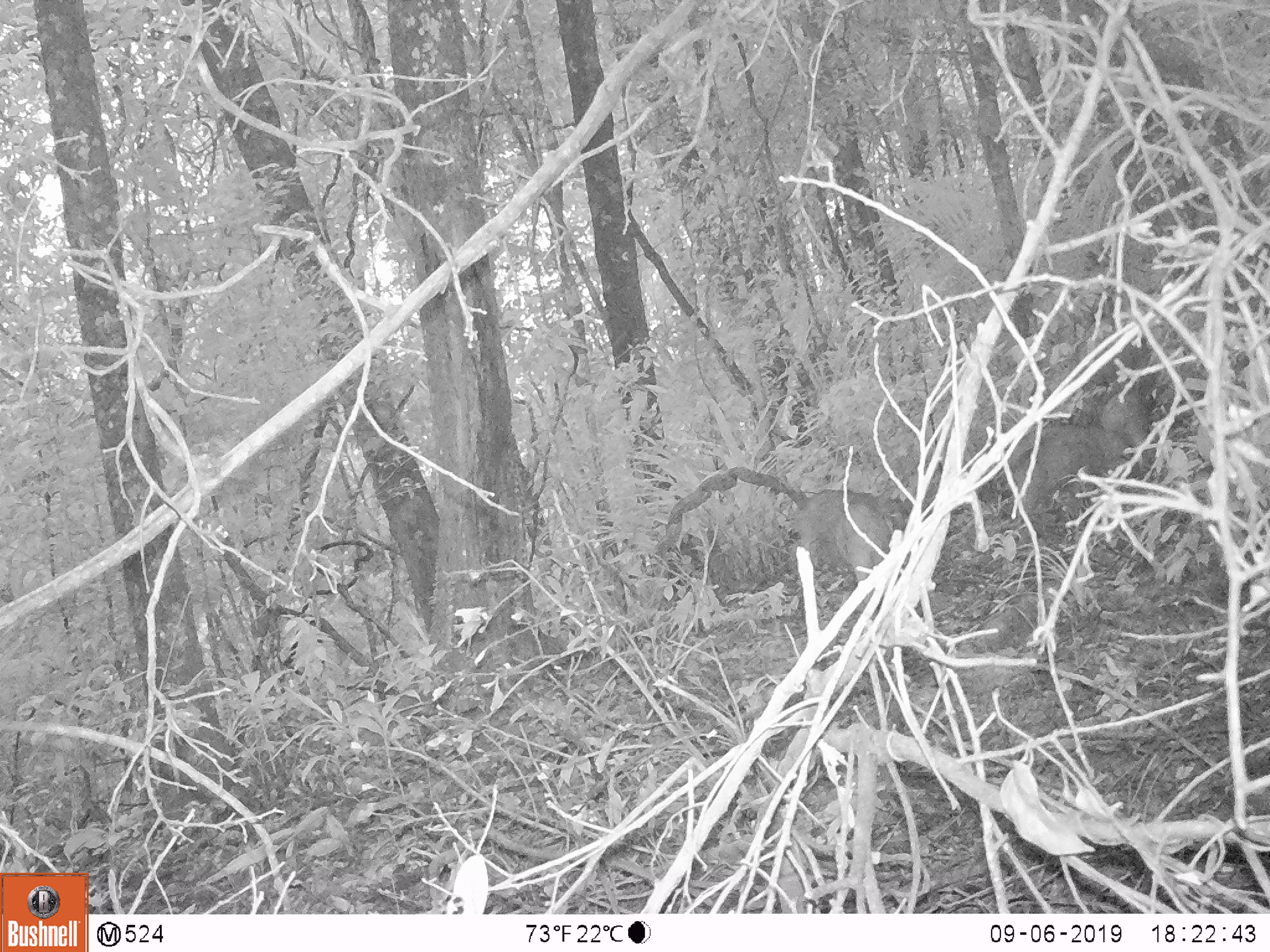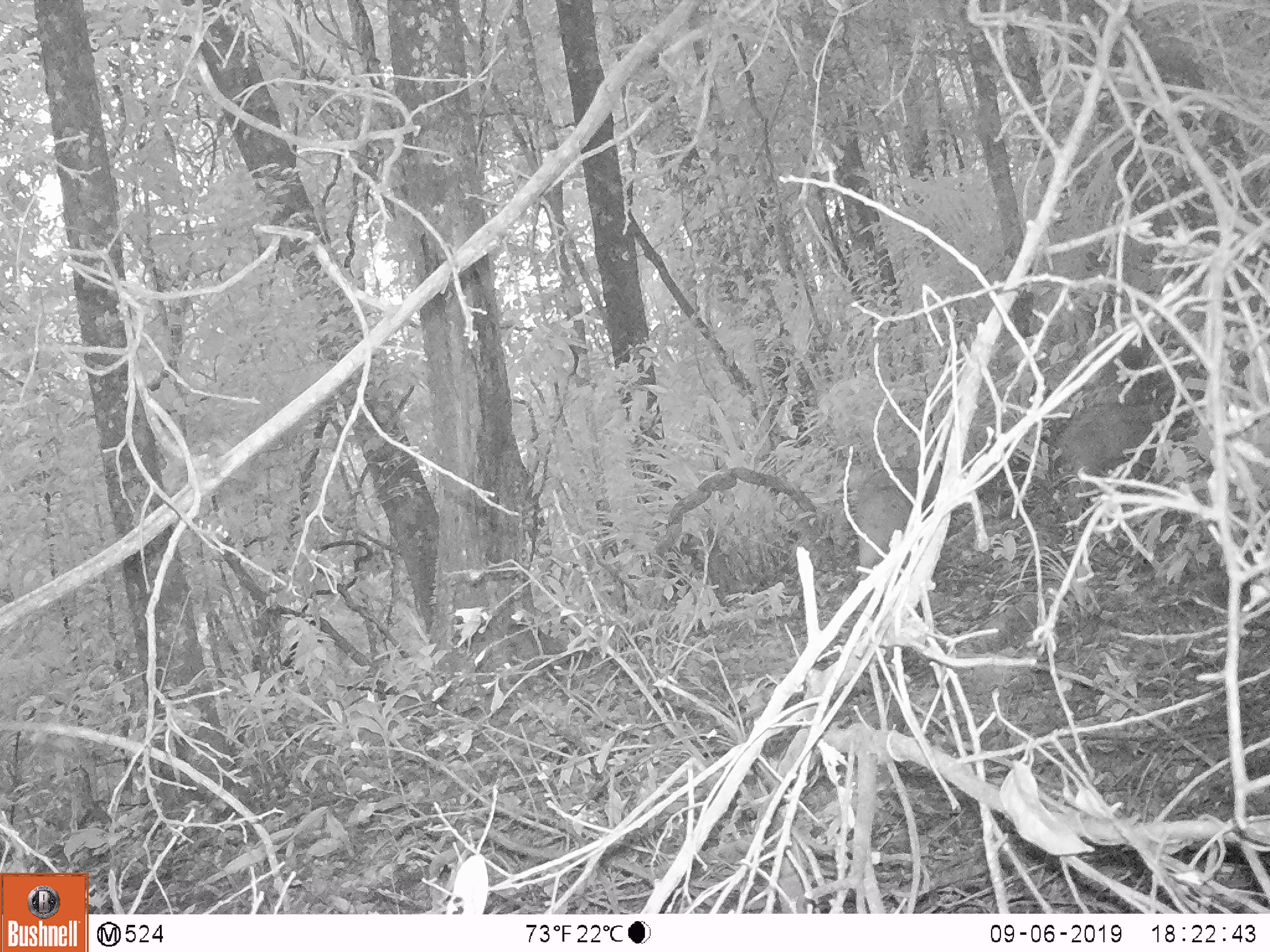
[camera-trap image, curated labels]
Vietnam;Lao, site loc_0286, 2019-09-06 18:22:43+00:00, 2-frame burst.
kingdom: Animalia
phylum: Chordata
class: Mammalia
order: Artiodactyla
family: Suidae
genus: Sus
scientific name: Sus scrofa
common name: eurasian wild pig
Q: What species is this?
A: Eurasian wild pig (Sus scrofa).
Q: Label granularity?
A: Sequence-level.